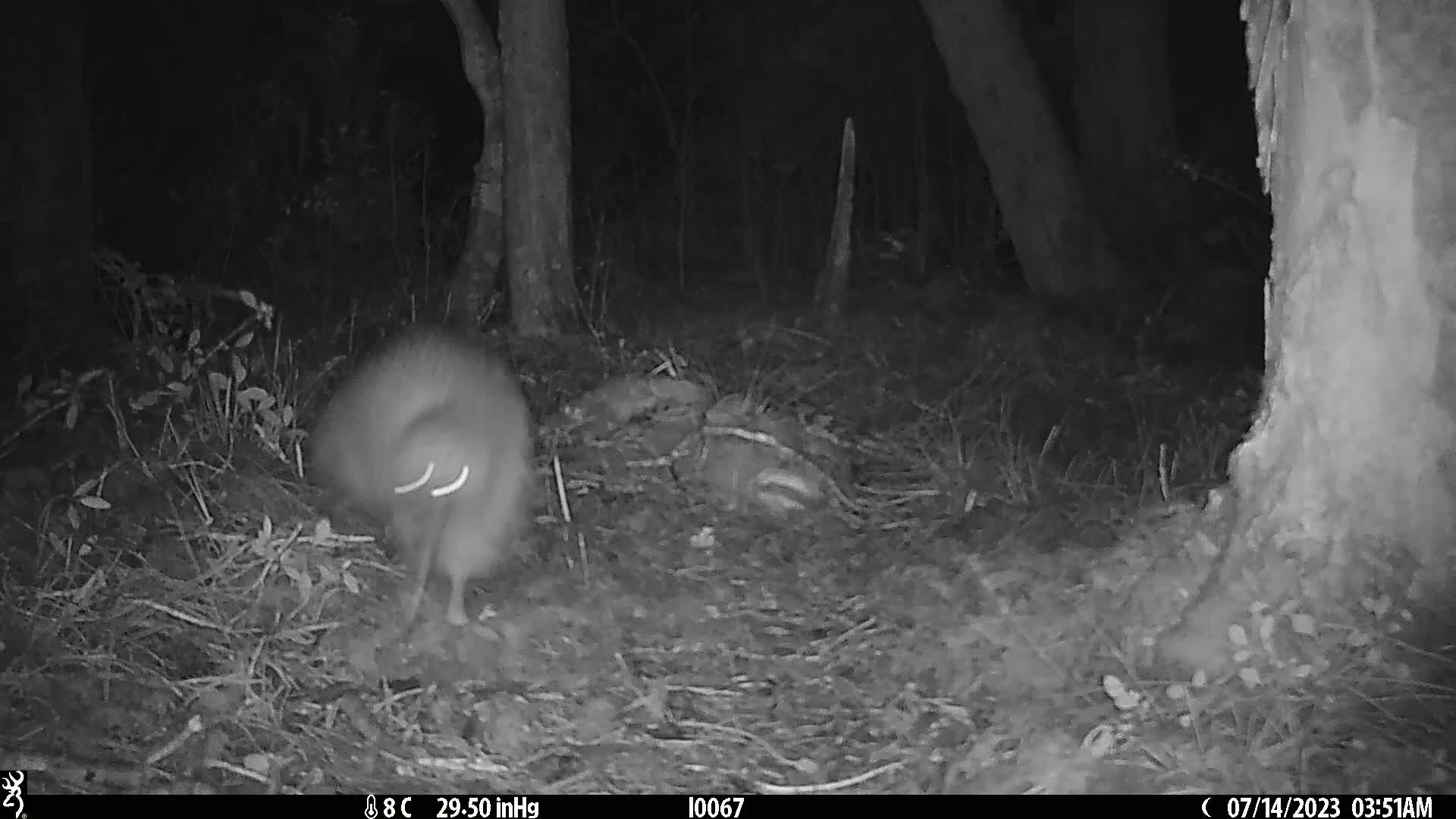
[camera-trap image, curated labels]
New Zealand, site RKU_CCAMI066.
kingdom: Animalia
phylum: Chordata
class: Aves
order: Apterygiformes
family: Apterygidae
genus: Apteryx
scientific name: Apteryx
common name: kiwi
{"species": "kiwi (Apteryx)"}